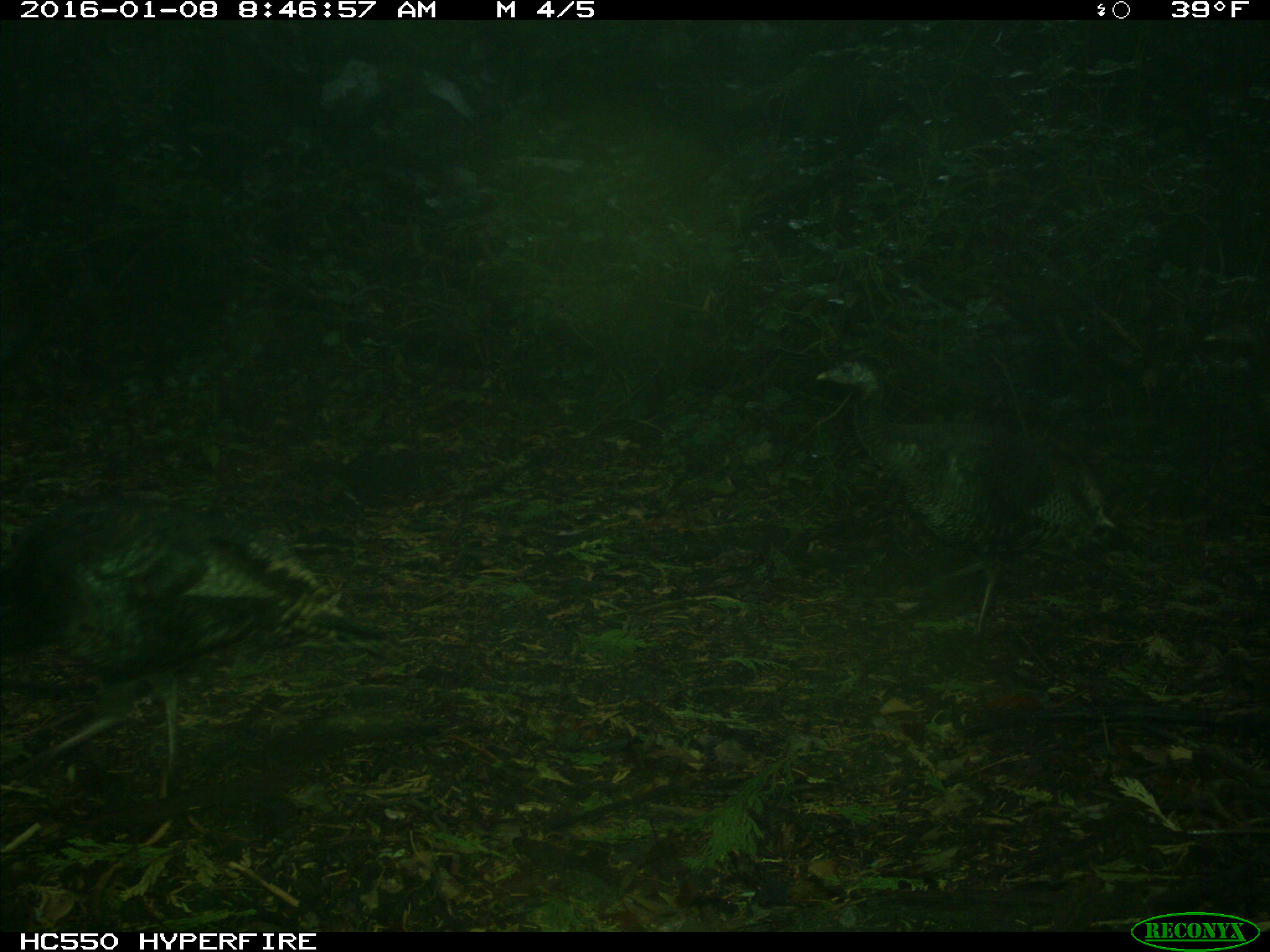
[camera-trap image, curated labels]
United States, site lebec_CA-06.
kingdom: Animalia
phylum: Chordata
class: Aves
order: Galliformes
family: Phasianidae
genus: Meleagris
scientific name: Meleagris gallopavo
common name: wild turkey